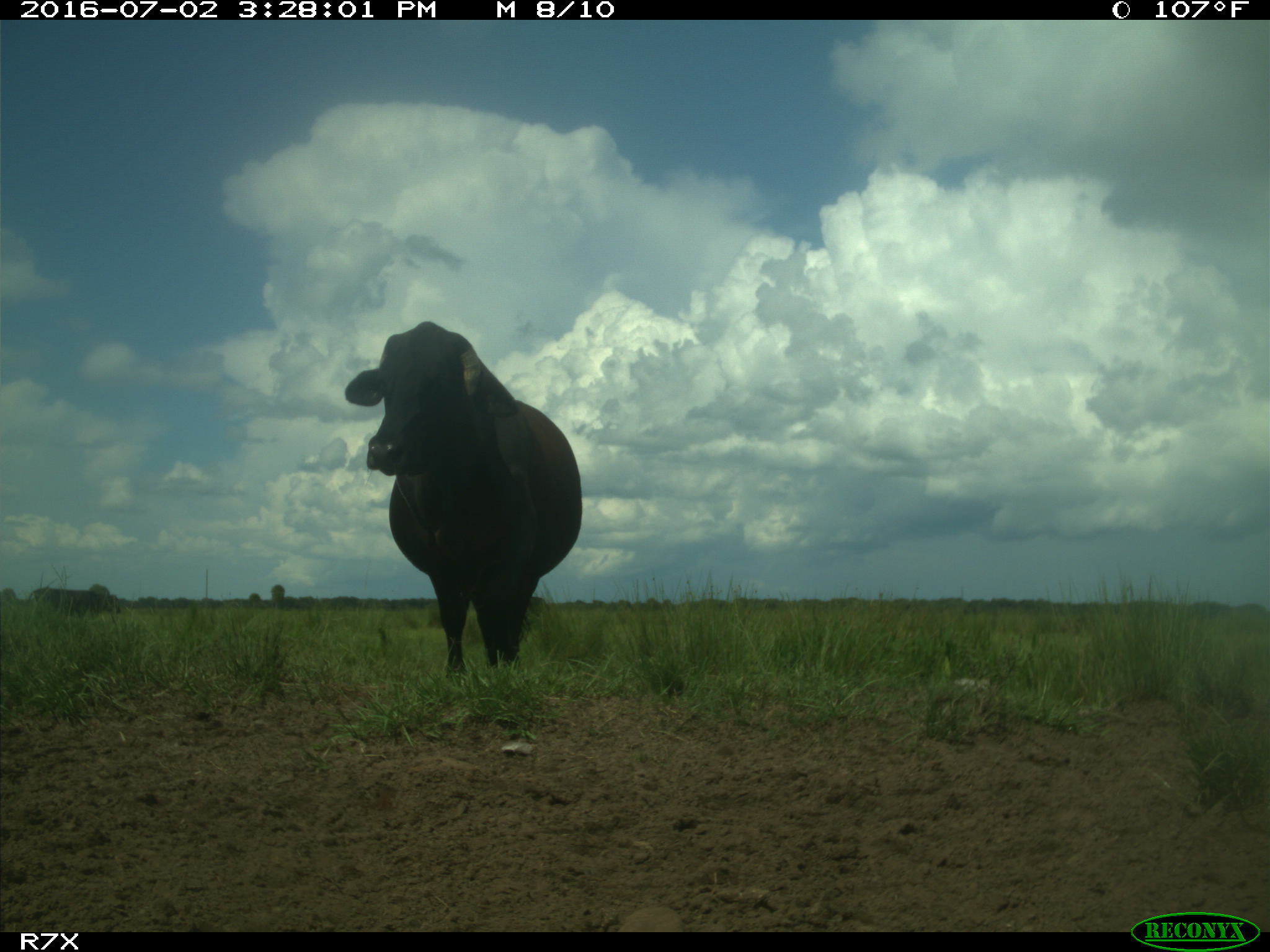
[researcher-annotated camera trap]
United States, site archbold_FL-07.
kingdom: Animalia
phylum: Chordata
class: Mammalia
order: Artiodactyla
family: Bovidae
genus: Bos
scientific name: Bos taurus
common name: domestic cow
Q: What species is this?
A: Bos taurus (domestic cow).